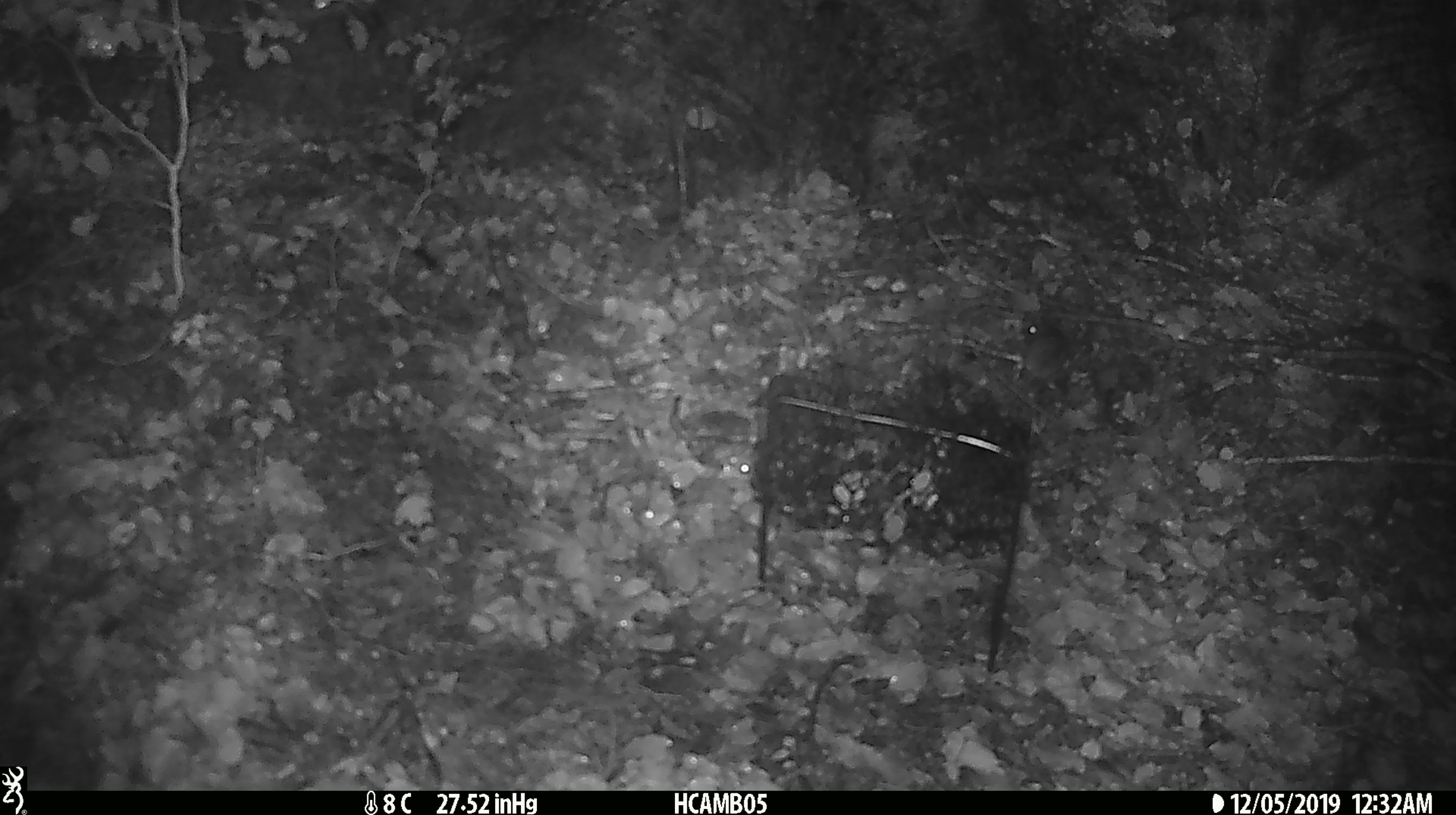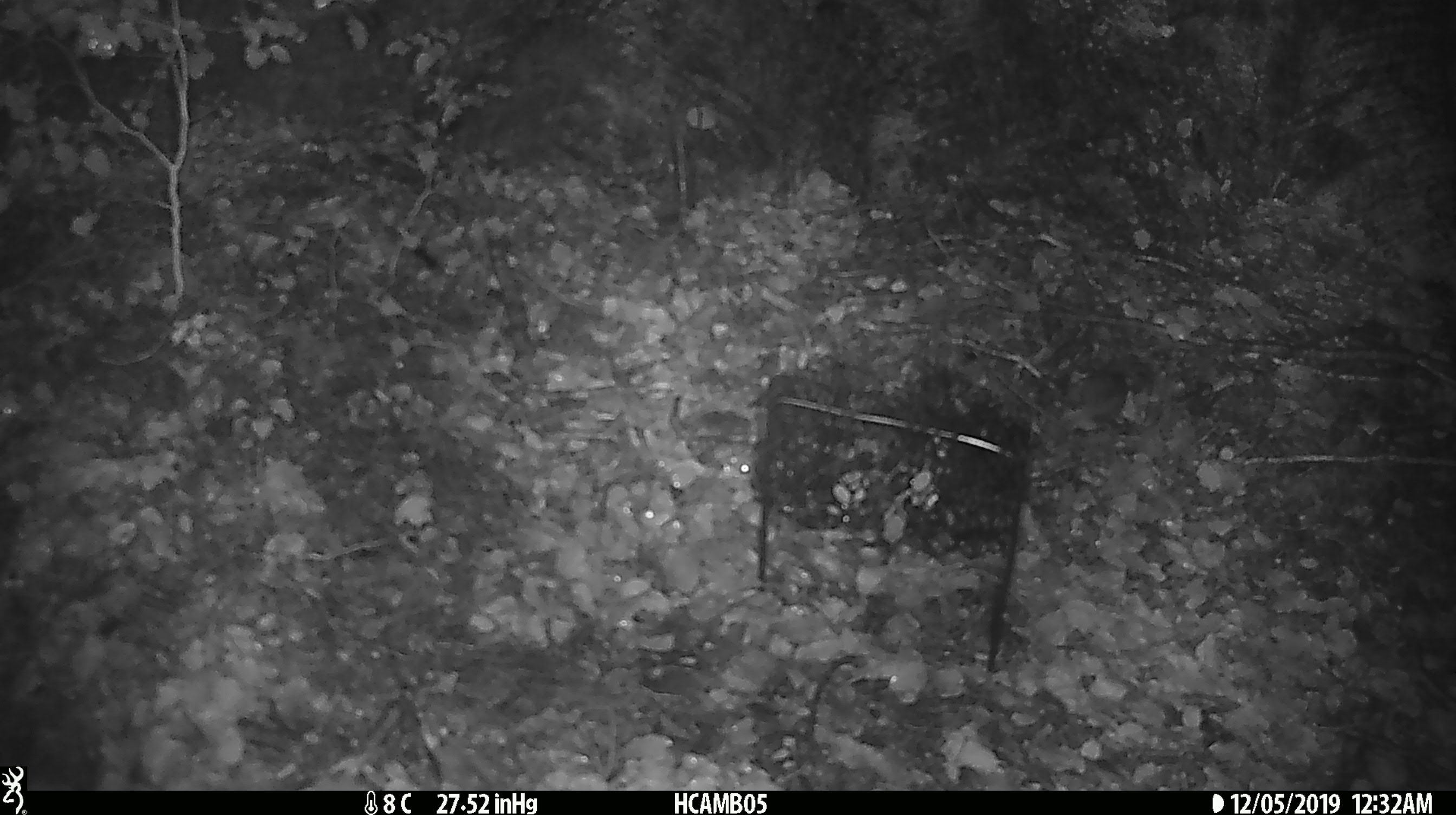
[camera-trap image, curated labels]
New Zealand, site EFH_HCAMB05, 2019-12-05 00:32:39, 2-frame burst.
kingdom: Animalia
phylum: Chordata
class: Mammalia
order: Rodentia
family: Muridae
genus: Mus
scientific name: Mus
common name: mouse